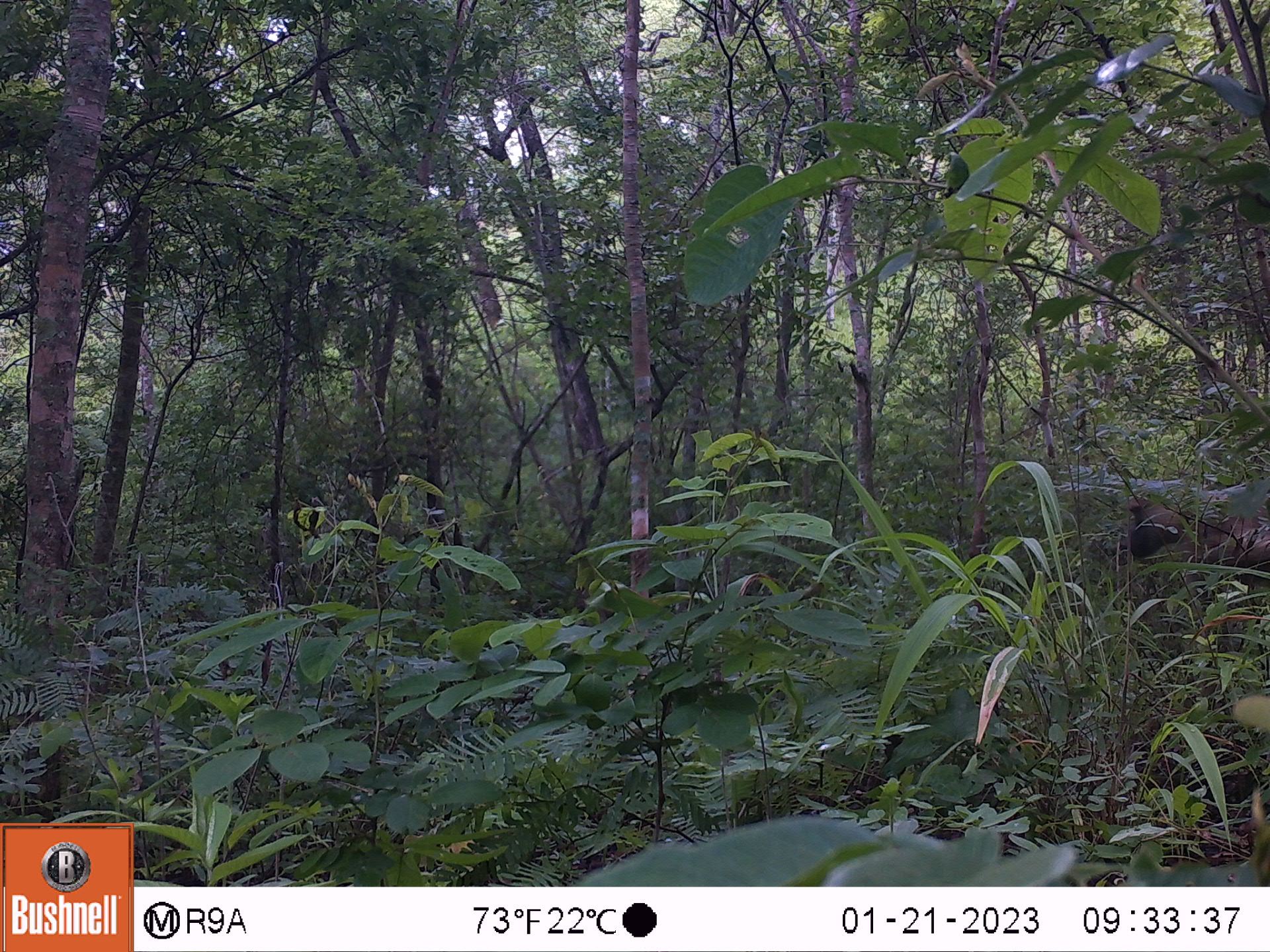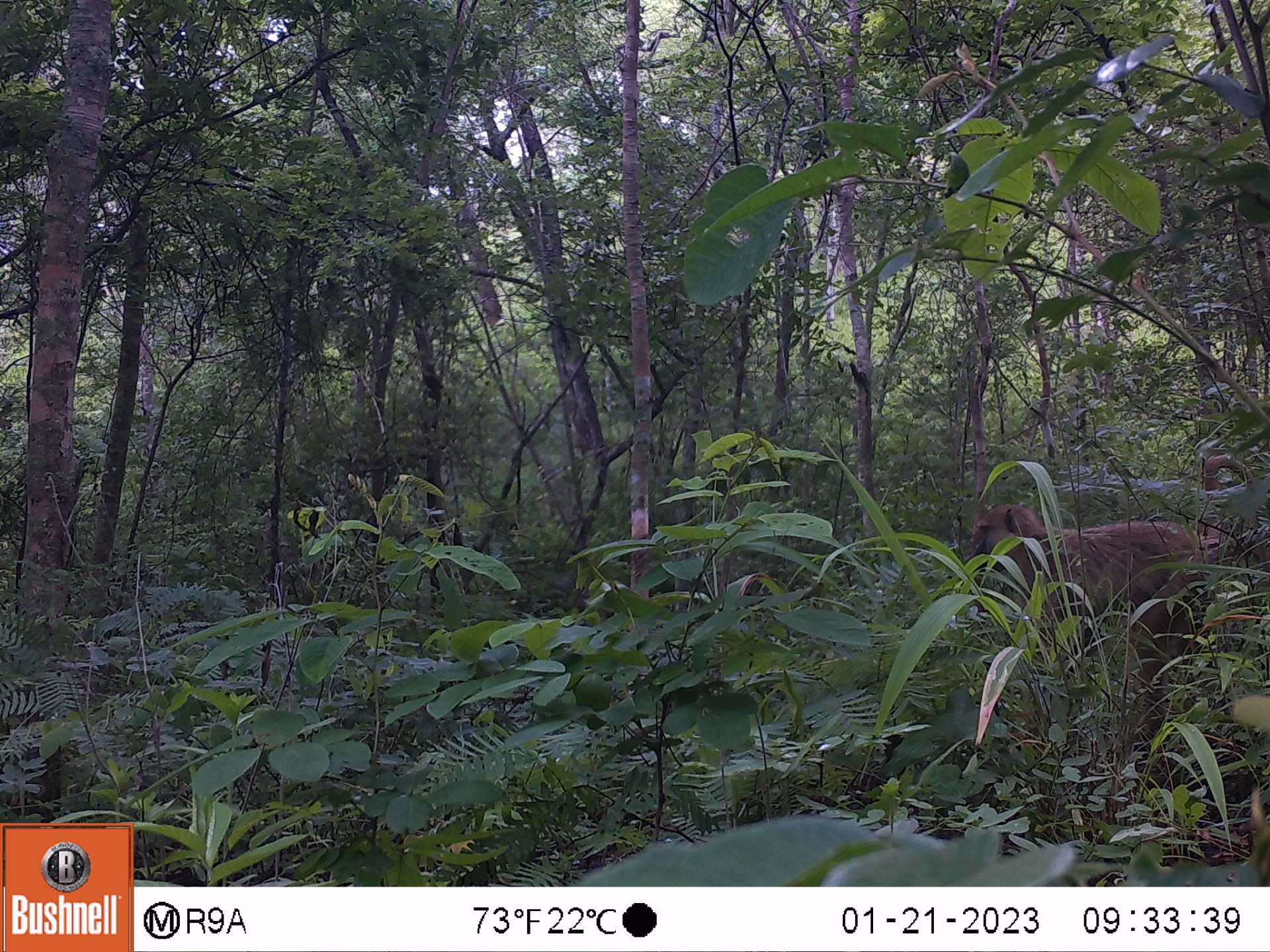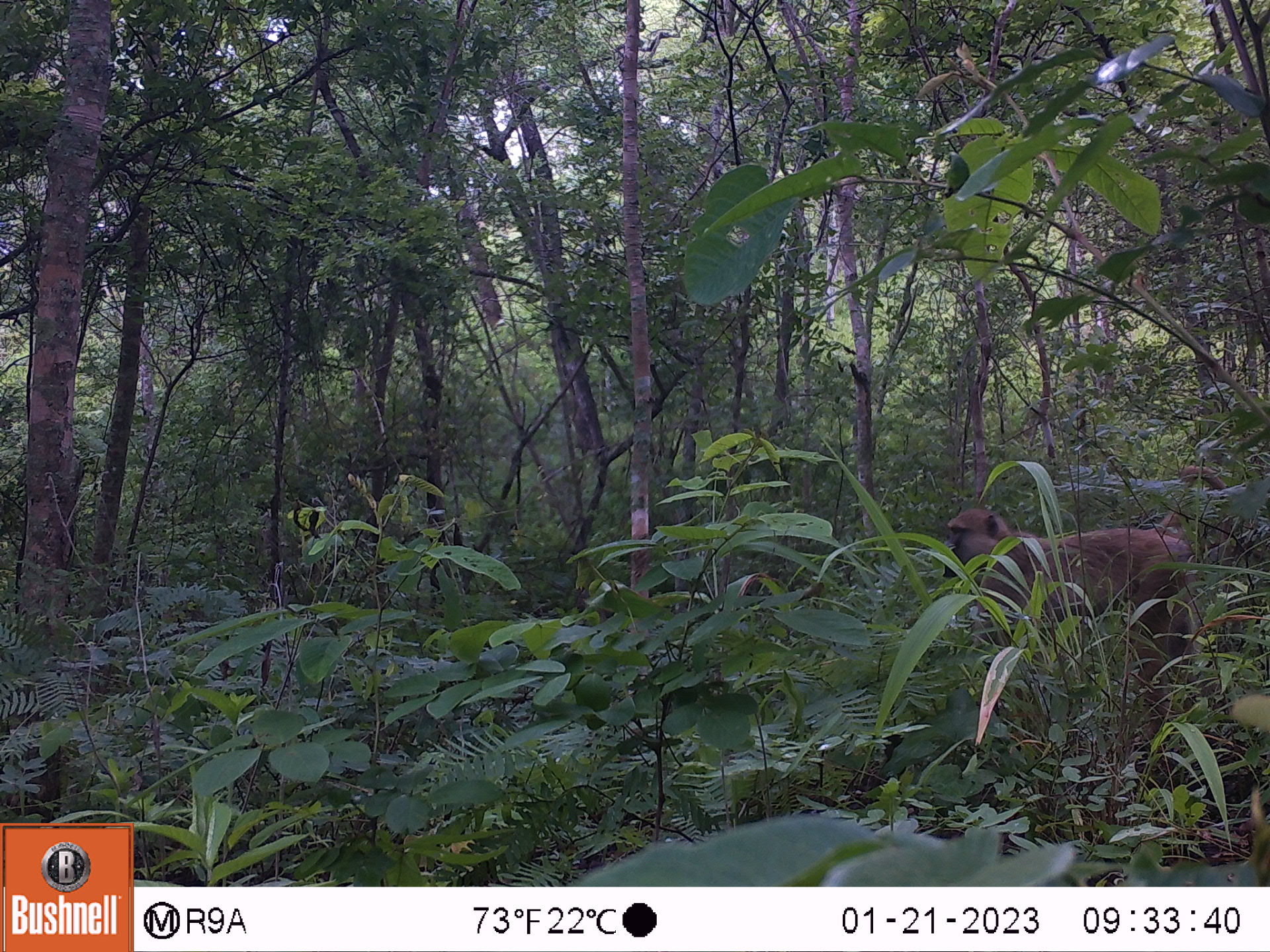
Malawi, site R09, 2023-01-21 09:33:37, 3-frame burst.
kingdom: Animalia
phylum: Chordata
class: Mammalia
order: Primates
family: Cercopithecidae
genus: Papio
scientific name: Papio cynocephalus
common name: yellow baboon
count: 1